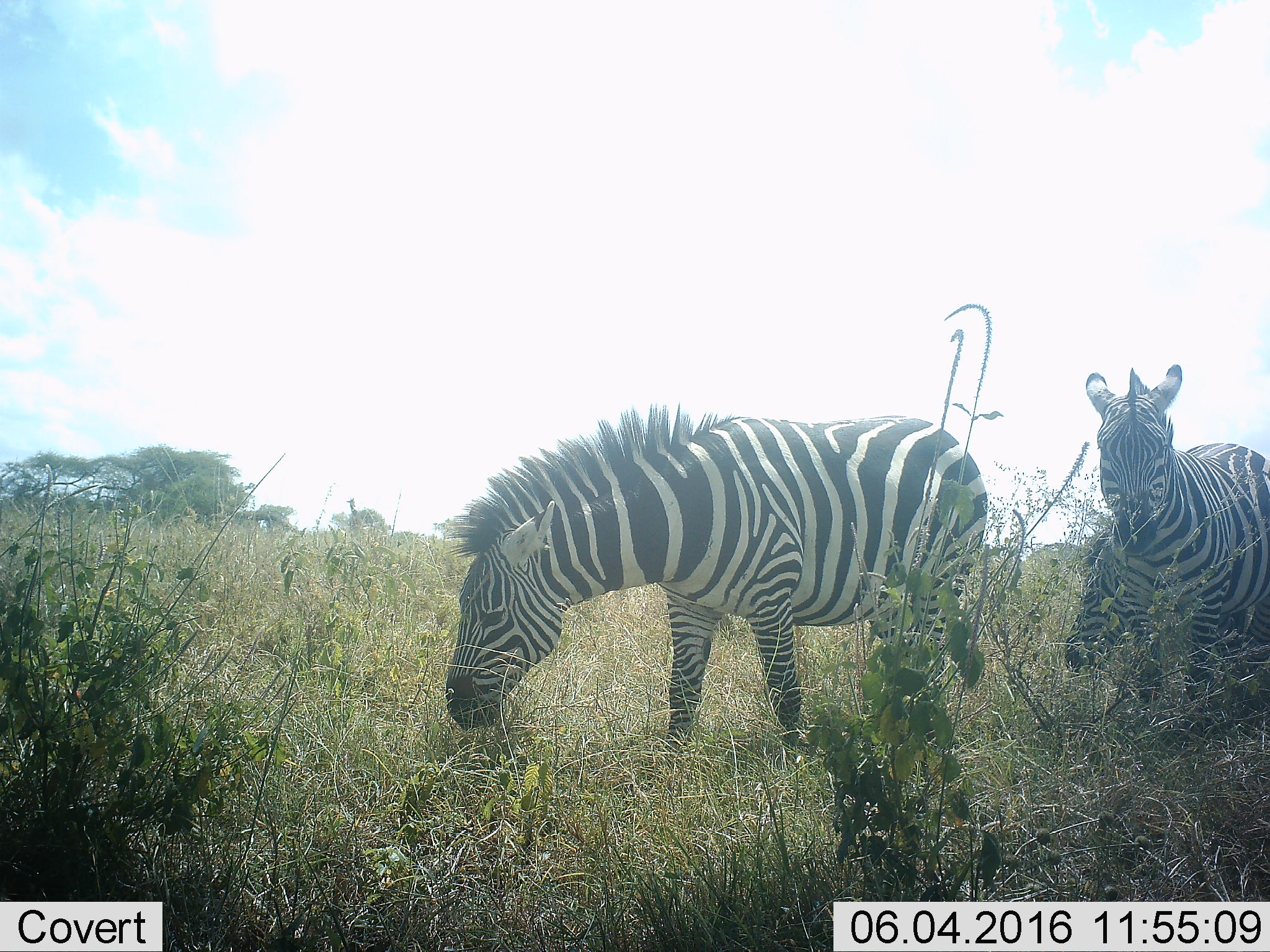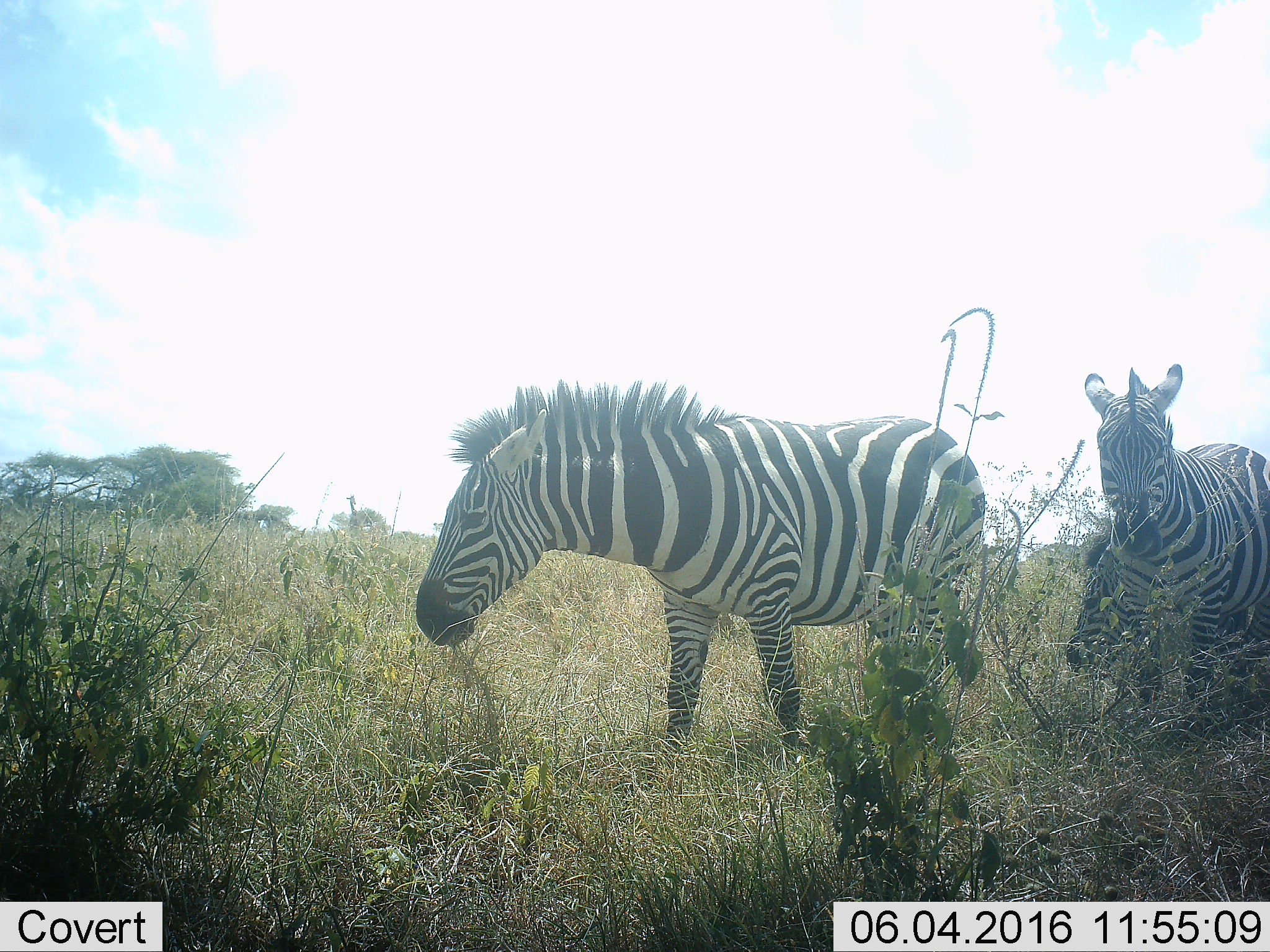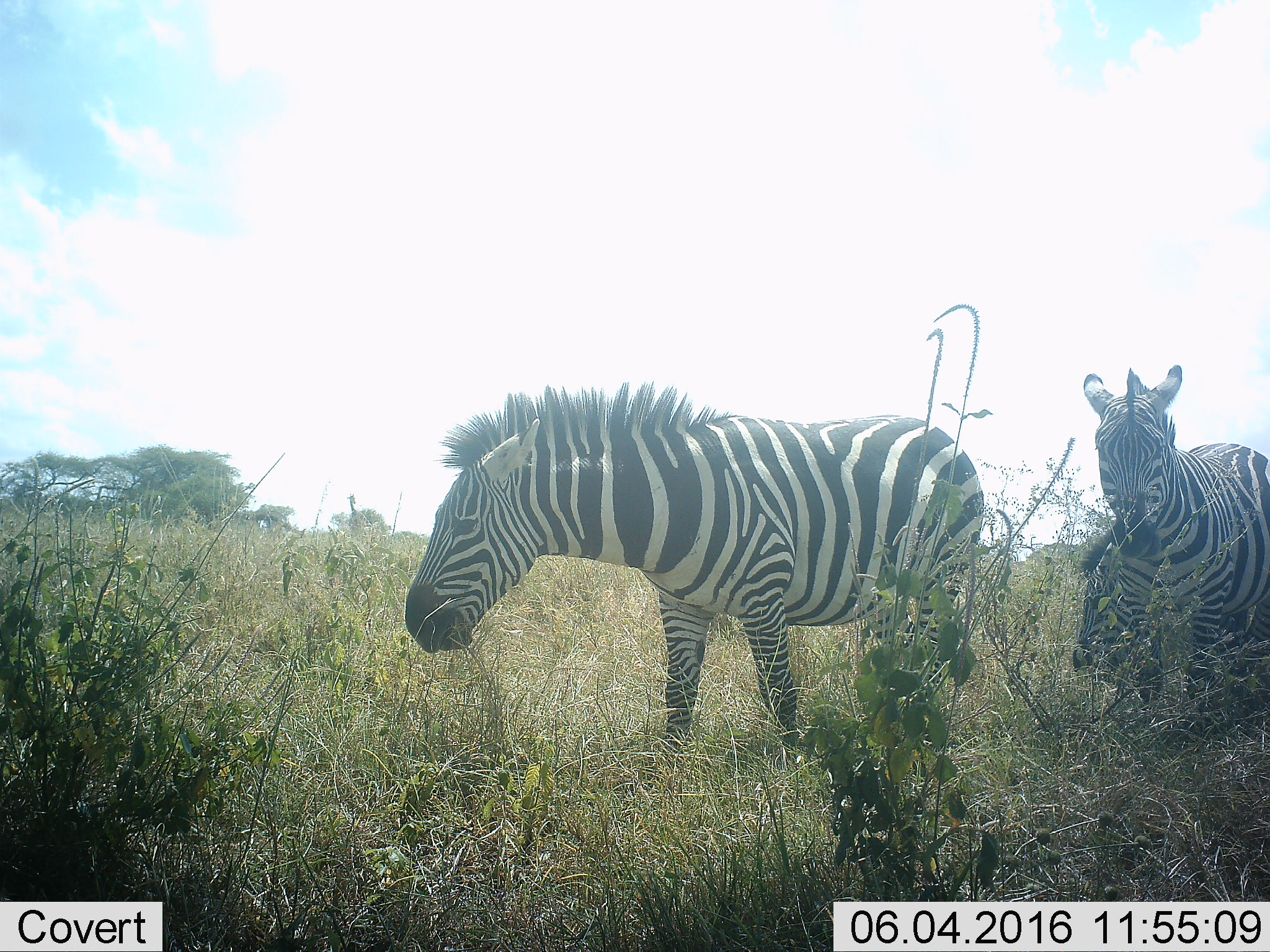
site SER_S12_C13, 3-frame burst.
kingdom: Animalia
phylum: Chordata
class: Mammalia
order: Perissodactyla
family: Equidae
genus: Equus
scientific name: Equus quagga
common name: plains zebra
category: zebraplains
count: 3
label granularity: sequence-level